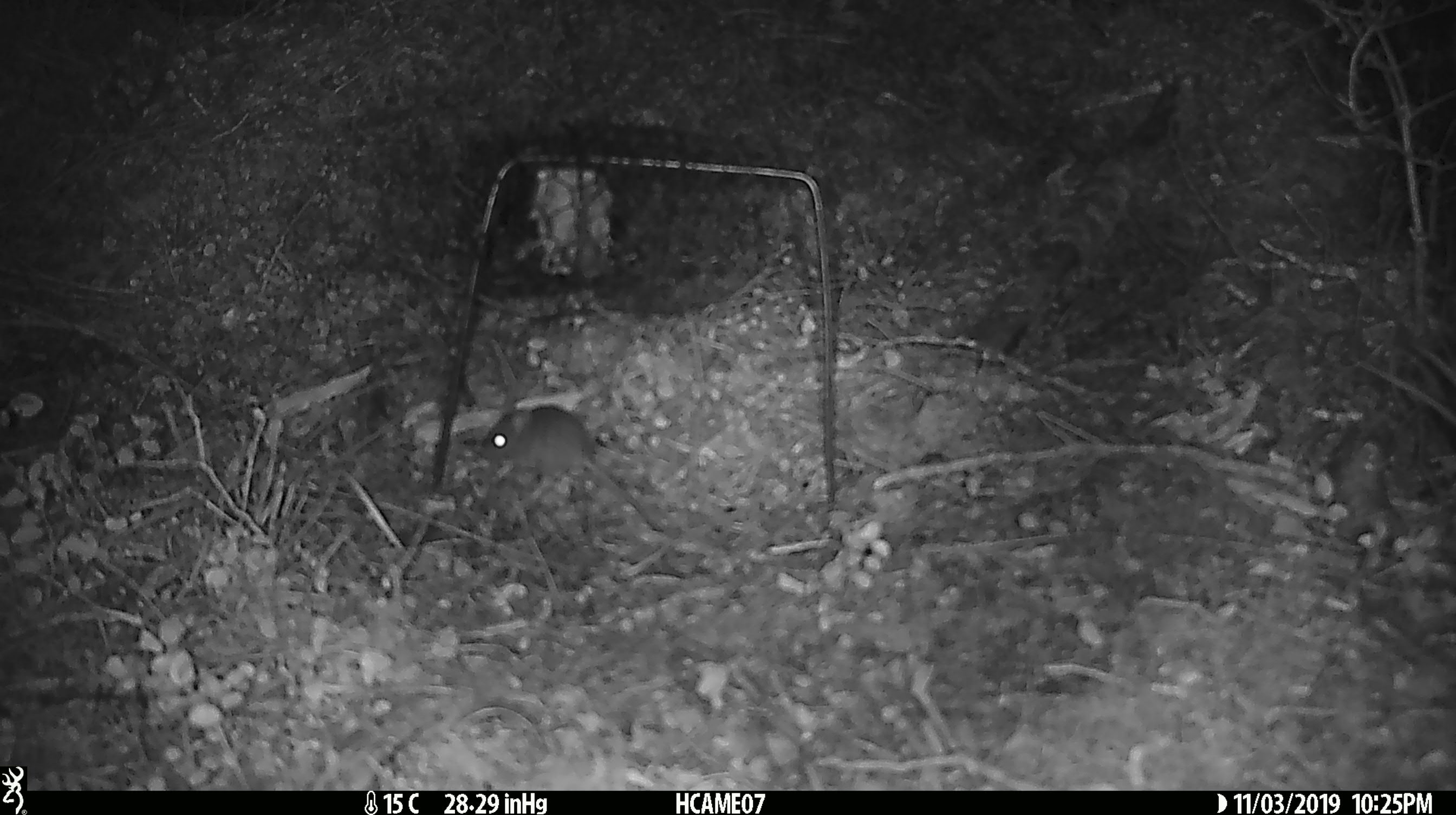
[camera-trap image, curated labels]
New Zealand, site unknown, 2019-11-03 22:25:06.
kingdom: Animalia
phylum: Chordata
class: Mammalia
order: Rodentia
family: Muridae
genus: Mus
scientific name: Mus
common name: mouse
Mouse (Mus).